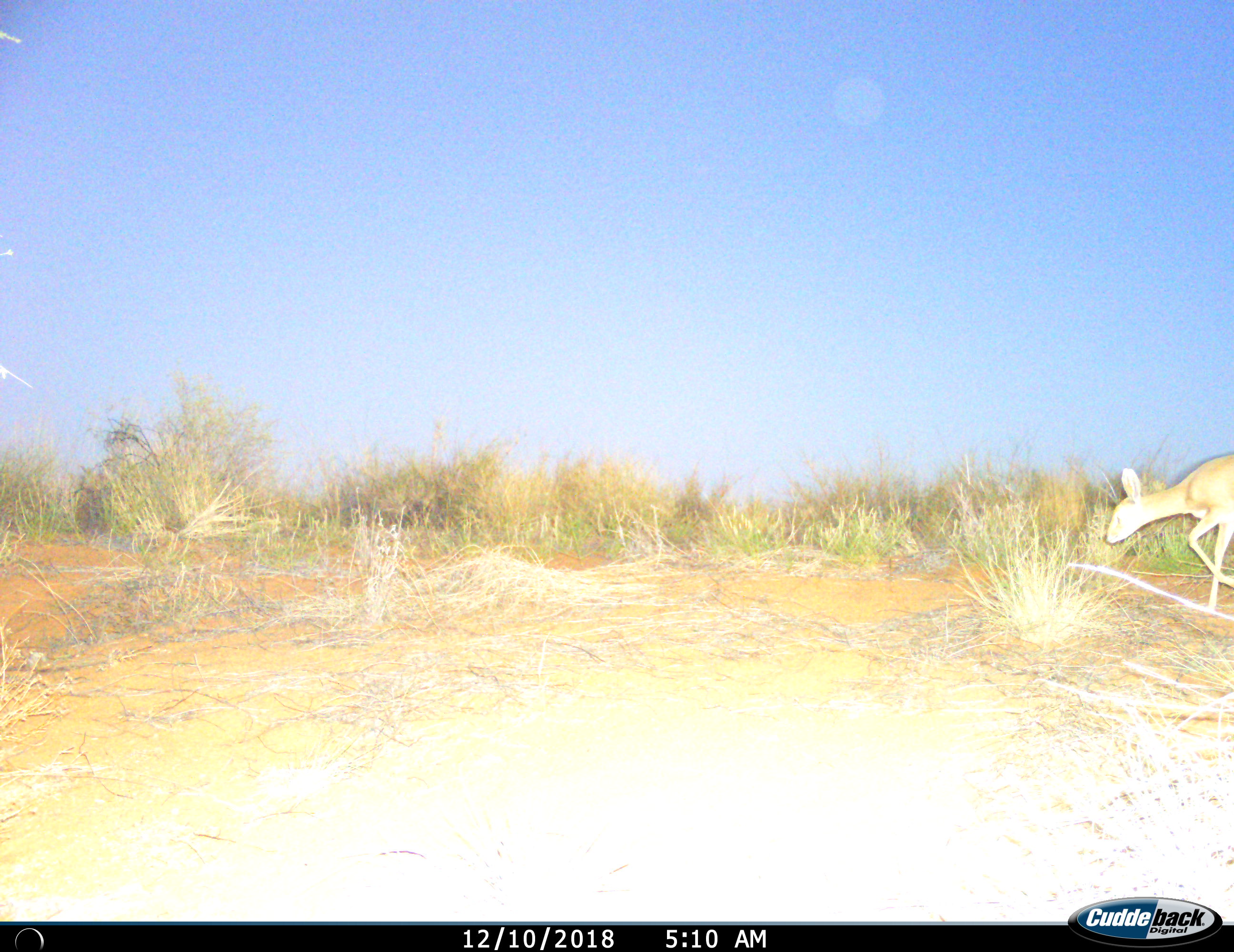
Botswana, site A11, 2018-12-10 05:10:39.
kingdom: Animalia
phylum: Chordata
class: Mammalia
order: Artiodactyla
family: Bovidae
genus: Raphicerus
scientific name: Raphicerus campestris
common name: steenbok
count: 1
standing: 10%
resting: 0%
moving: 100%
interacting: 0%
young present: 0%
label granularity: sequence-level